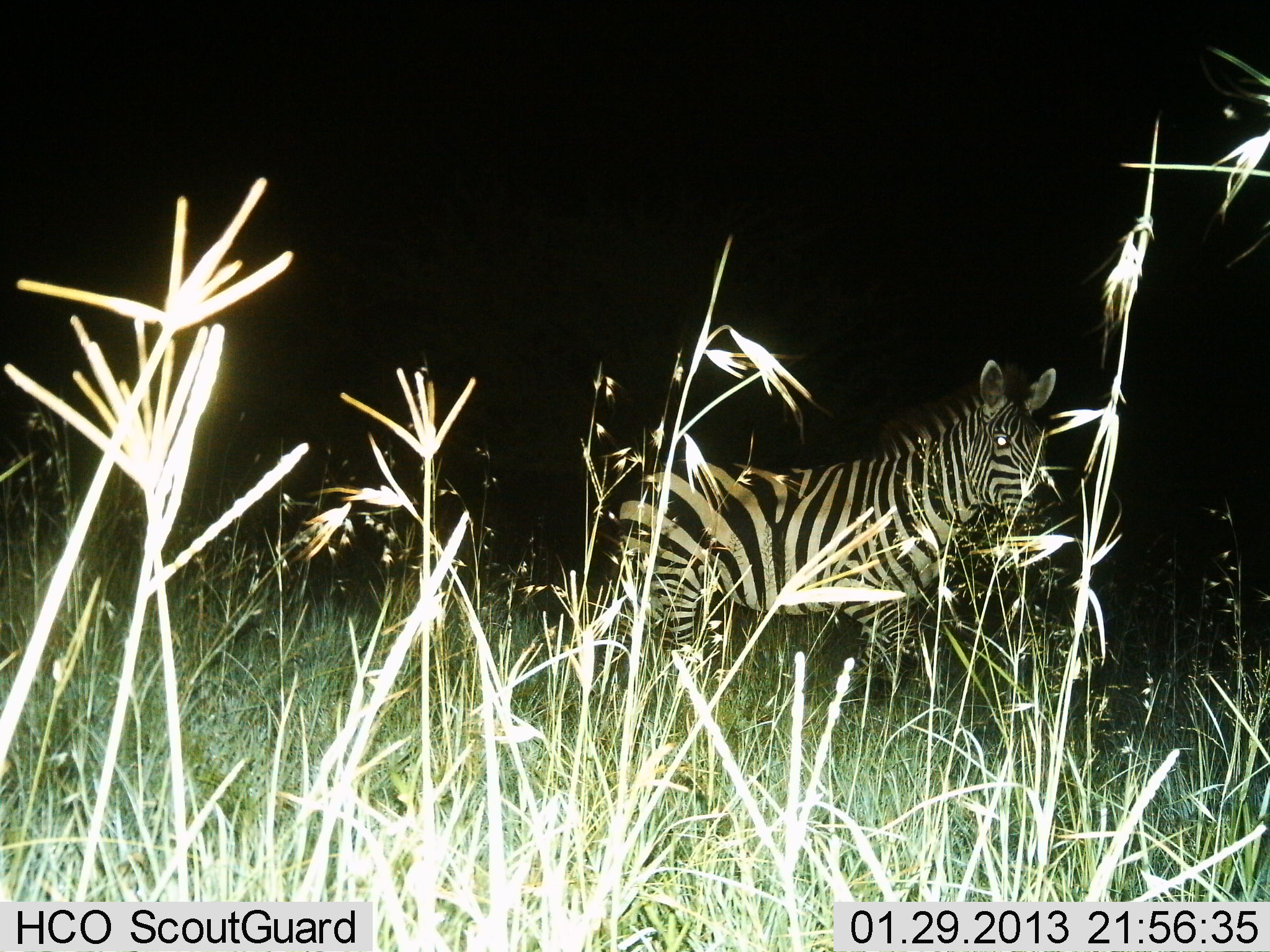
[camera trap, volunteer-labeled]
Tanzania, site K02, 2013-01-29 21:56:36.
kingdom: Animalia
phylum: Chordata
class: Mammalia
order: Perissodactyla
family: Equidae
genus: Equus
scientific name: Equus quagga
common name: plains zebra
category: zebra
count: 1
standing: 74%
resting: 0%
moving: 26%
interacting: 0%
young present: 0%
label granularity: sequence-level